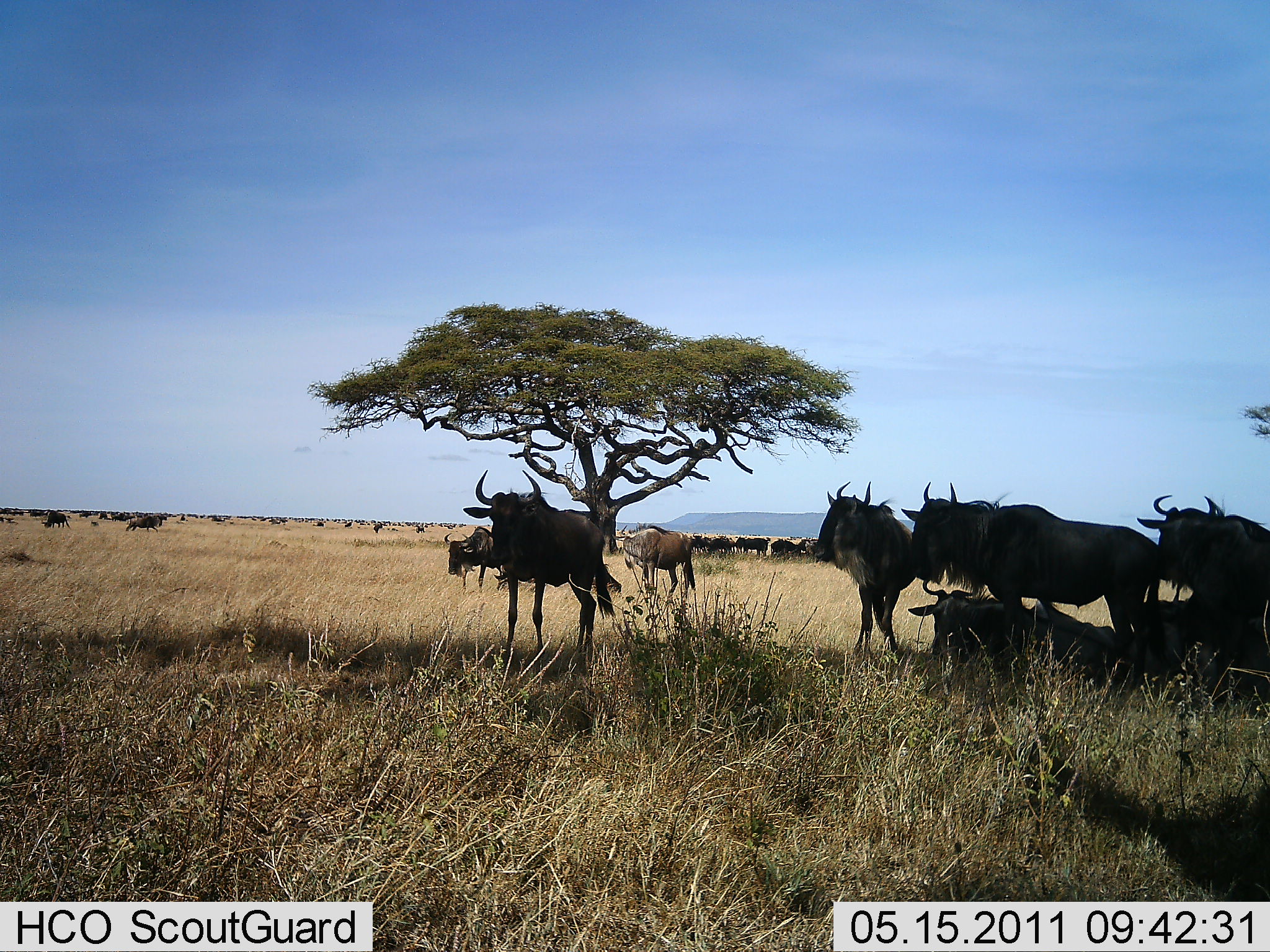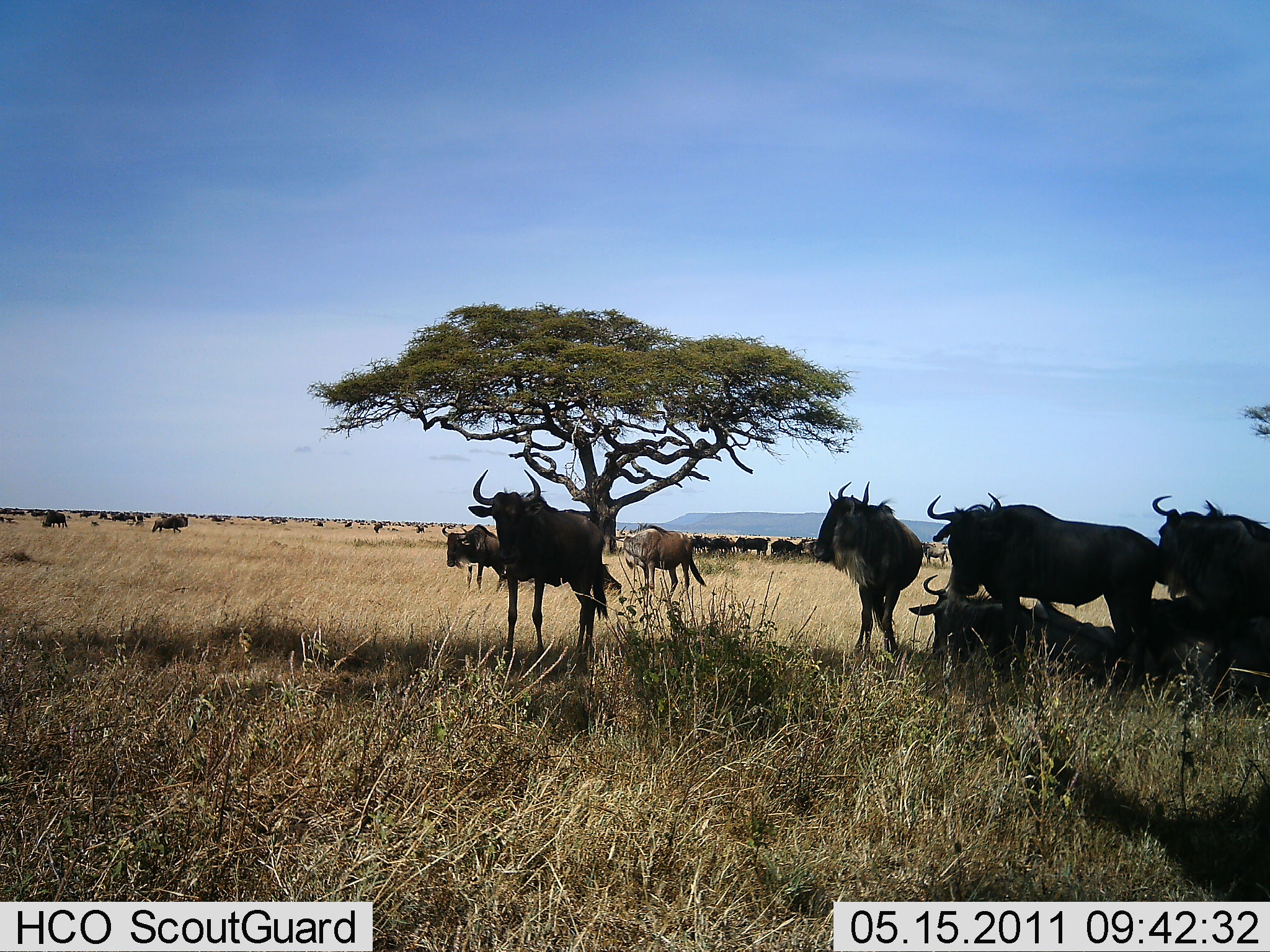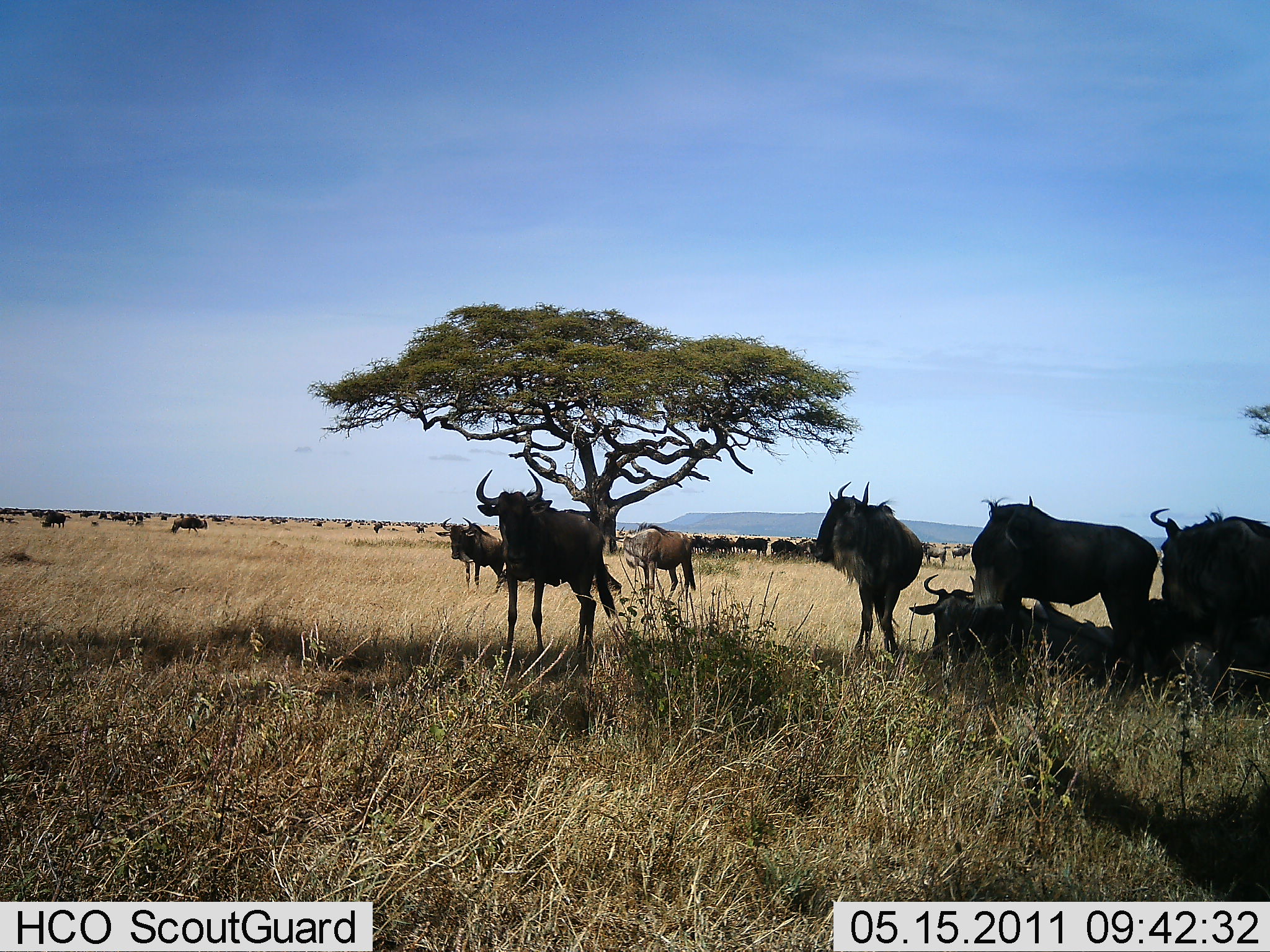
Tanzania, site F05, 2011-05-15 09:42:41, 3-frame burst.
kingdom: Animalia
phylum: Chordata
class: Mammalia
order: Artiodactyla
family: Bovidae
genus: Connochaetes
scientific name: Connochaetes taurinus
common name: blue wildebeest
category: wildebeest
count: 11-50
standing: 82%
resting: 82%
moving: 73%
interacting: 18%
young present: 0%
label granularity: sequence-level